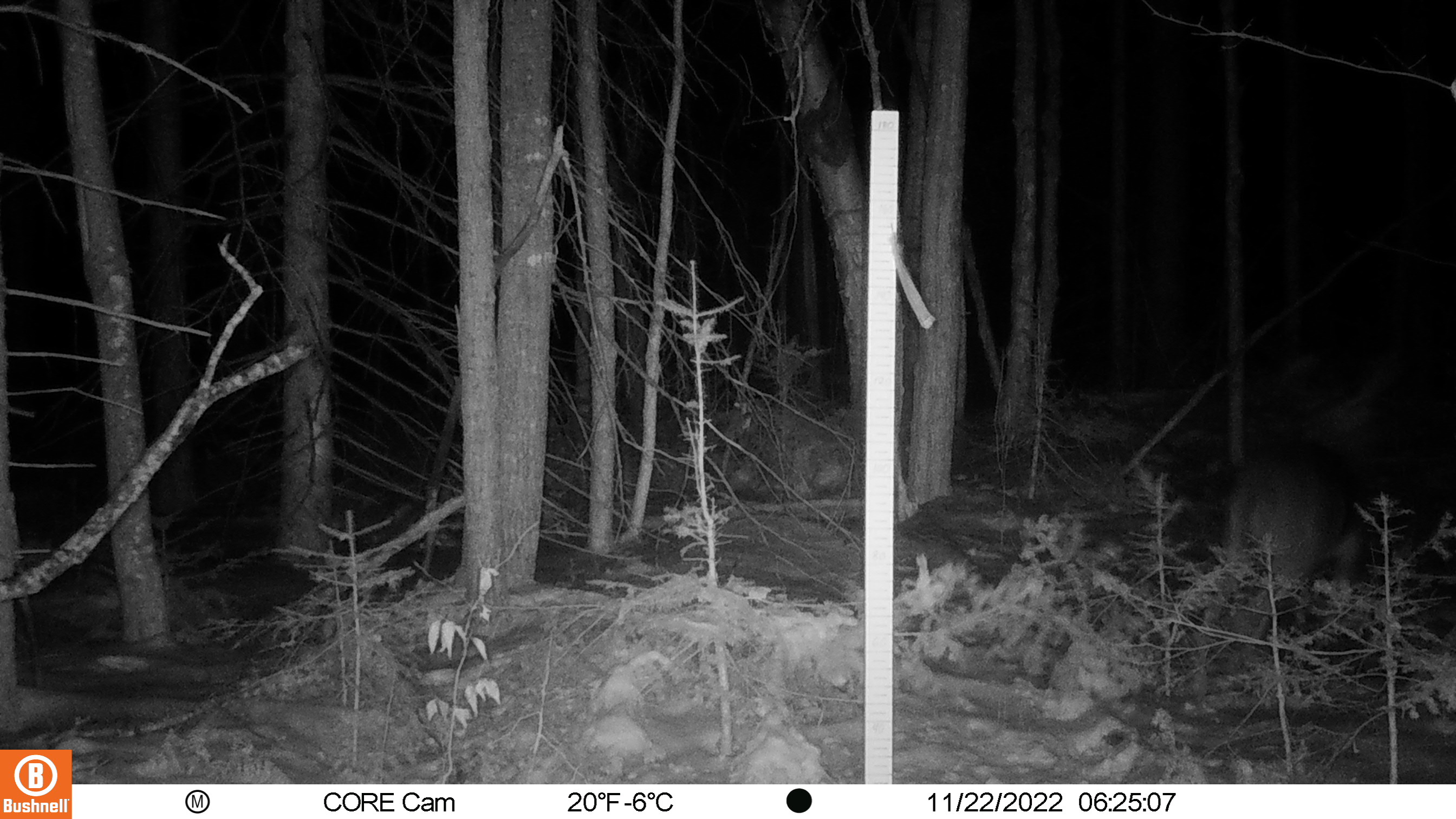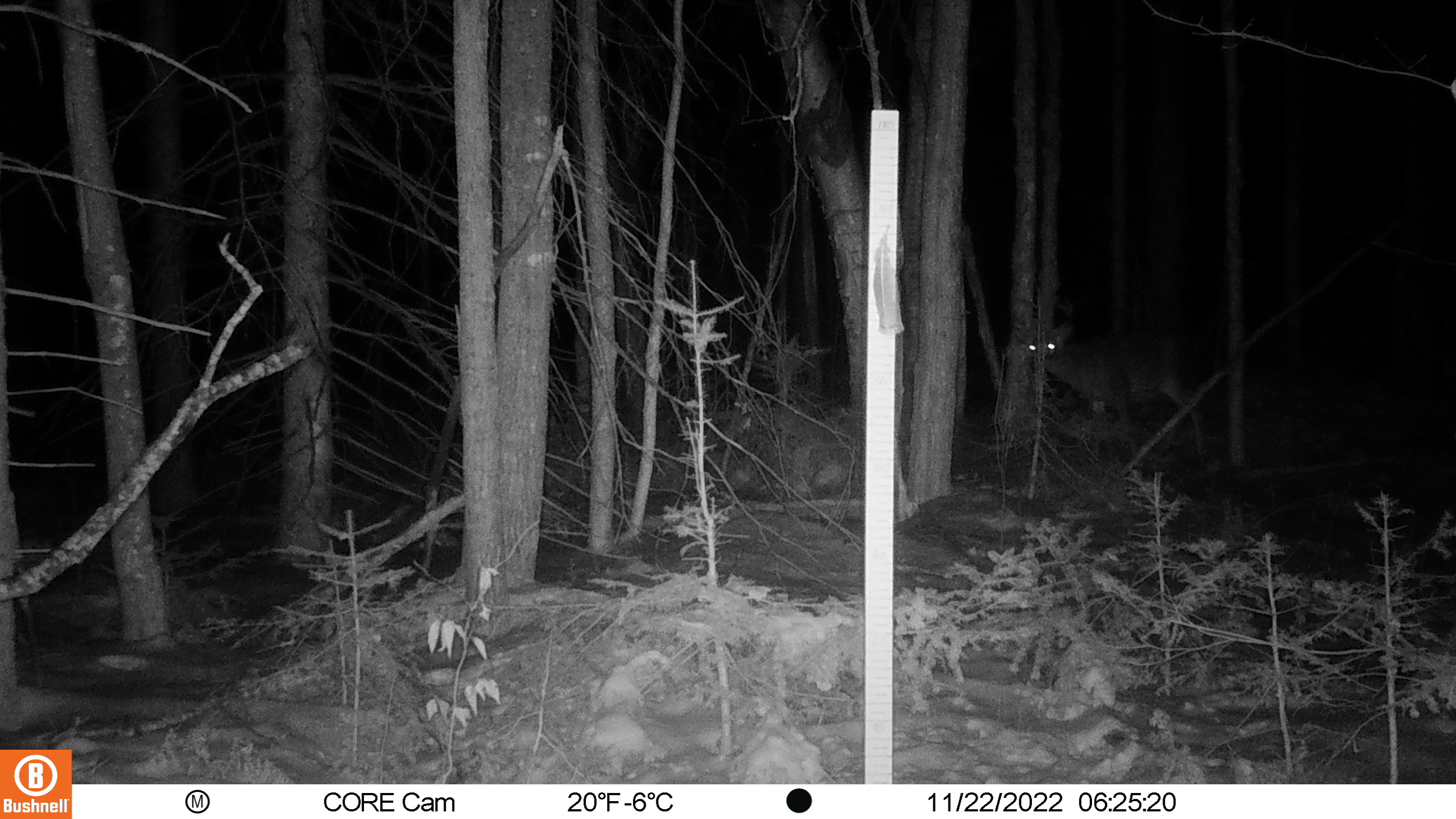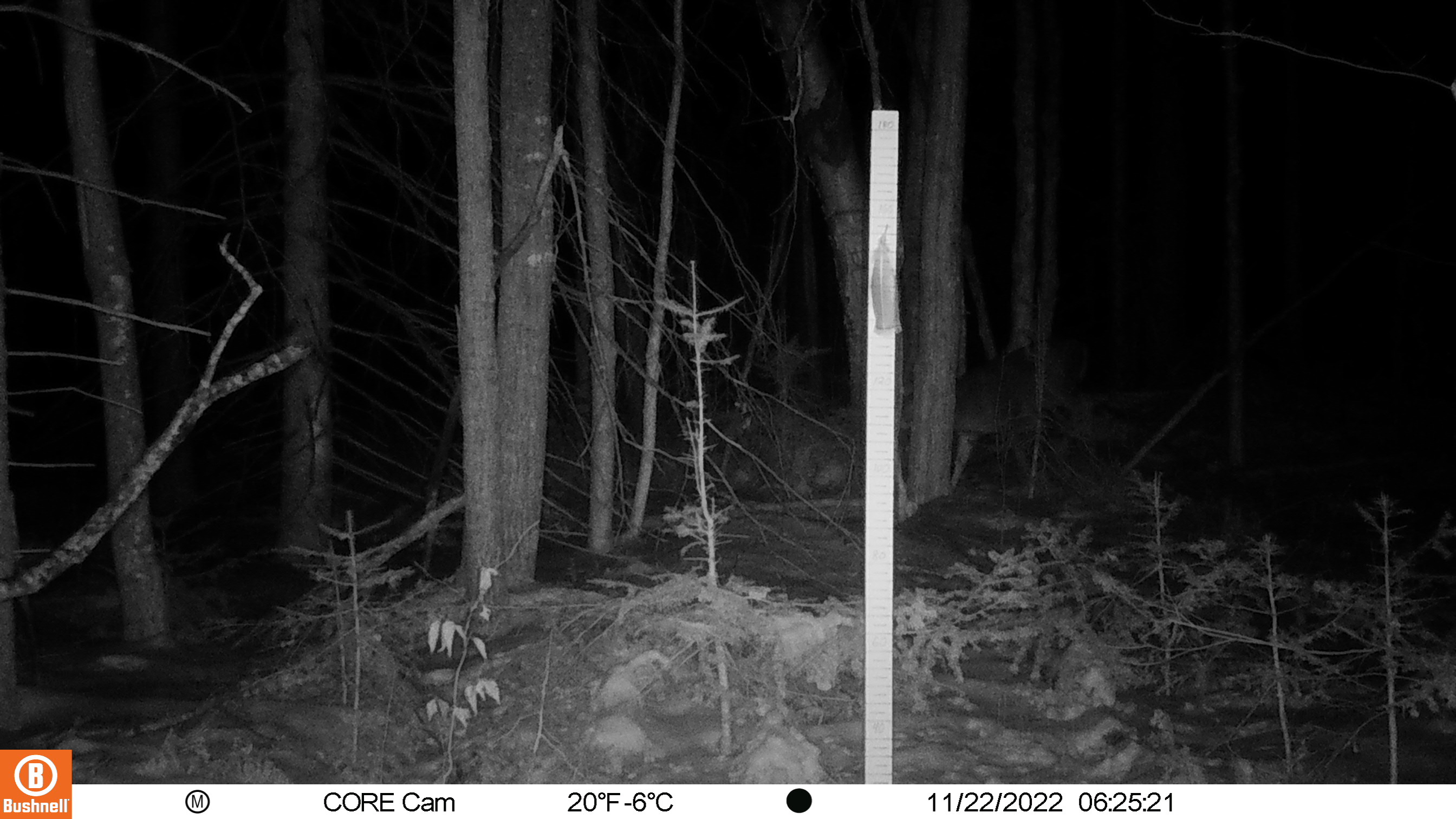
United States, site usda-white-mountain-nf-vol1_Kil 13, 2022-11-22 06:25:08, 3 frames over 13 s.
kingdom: Animalia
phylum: Chordata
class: Mammalia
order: Artiodactyla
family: Cervidae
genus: Odocoileus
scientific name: Odocoileus virginianus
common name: white-tailed deer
White-tailed deer (Odocoileus virginianus).